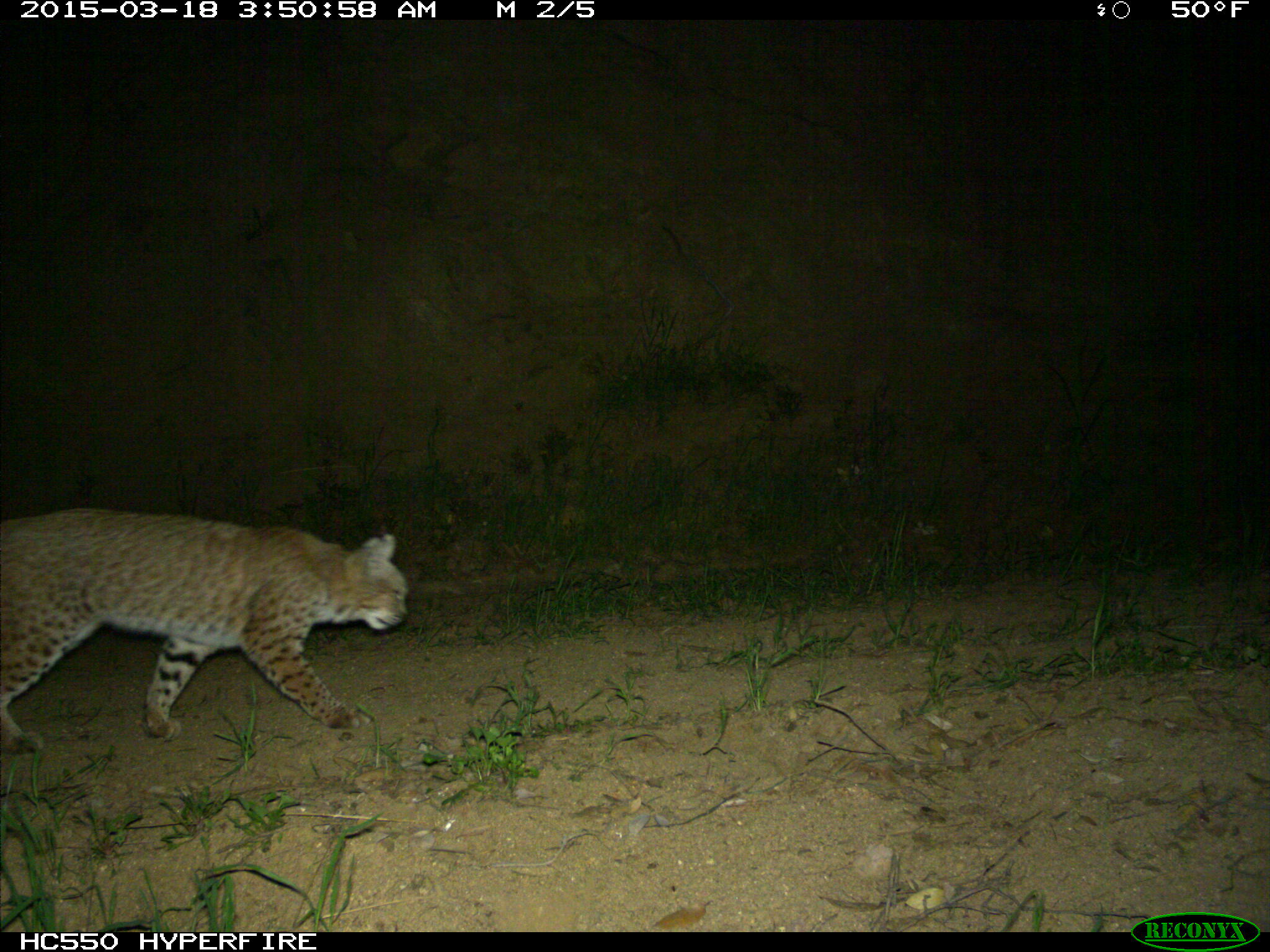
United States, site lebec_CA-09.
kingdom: Animalia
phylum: Chordata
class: Mammalia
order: Carnivora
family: Felidae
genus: Lynx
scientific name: Lynx rufus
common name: bobcat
Lynx rufus (bobcat).